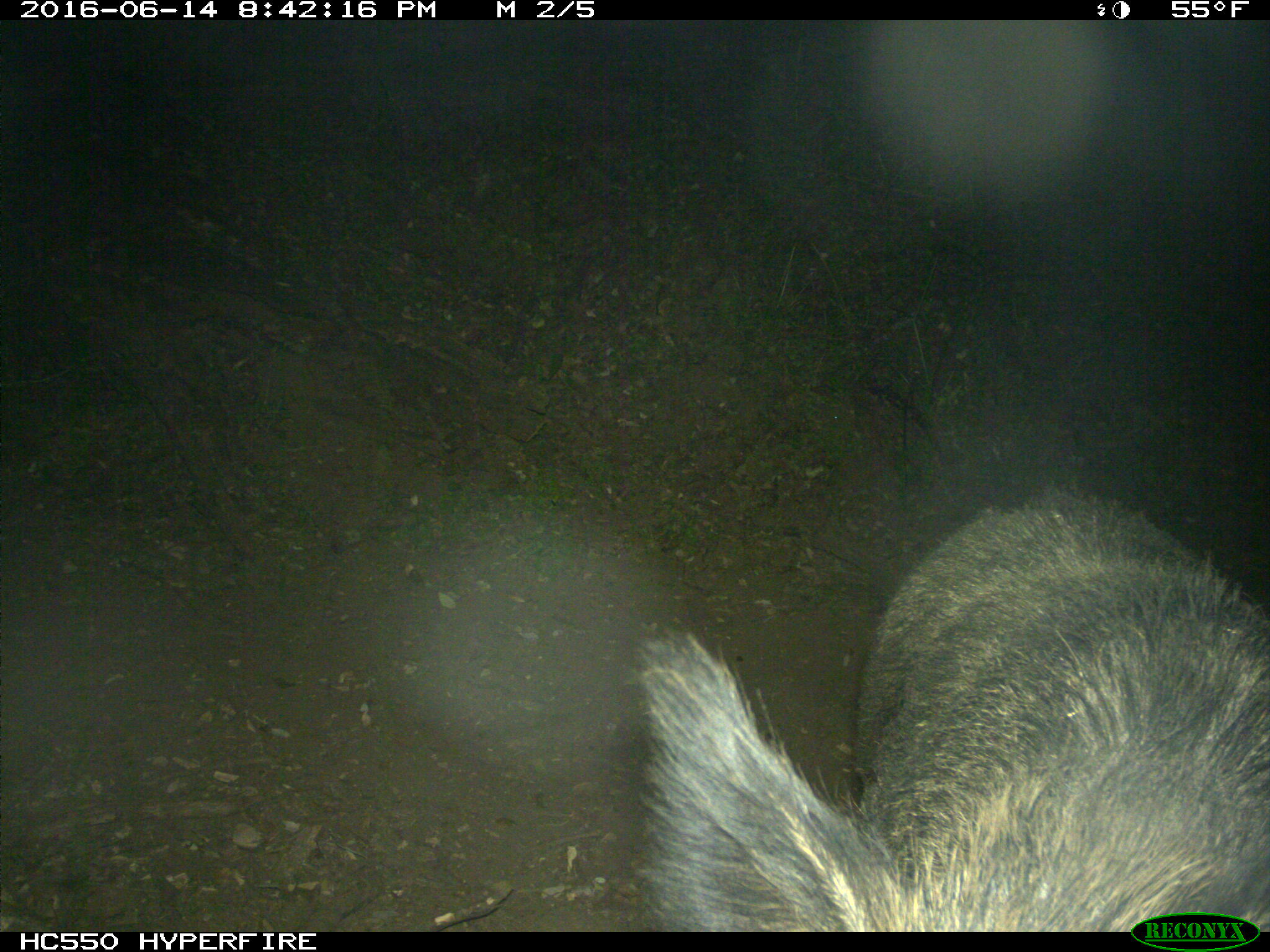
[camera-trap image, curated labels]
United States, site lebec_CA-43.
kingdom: Animalia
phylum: Chordata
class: Mammalia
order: Artiodactyla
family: Suidae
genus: Sus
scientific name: Sus scrofa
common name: wild boar